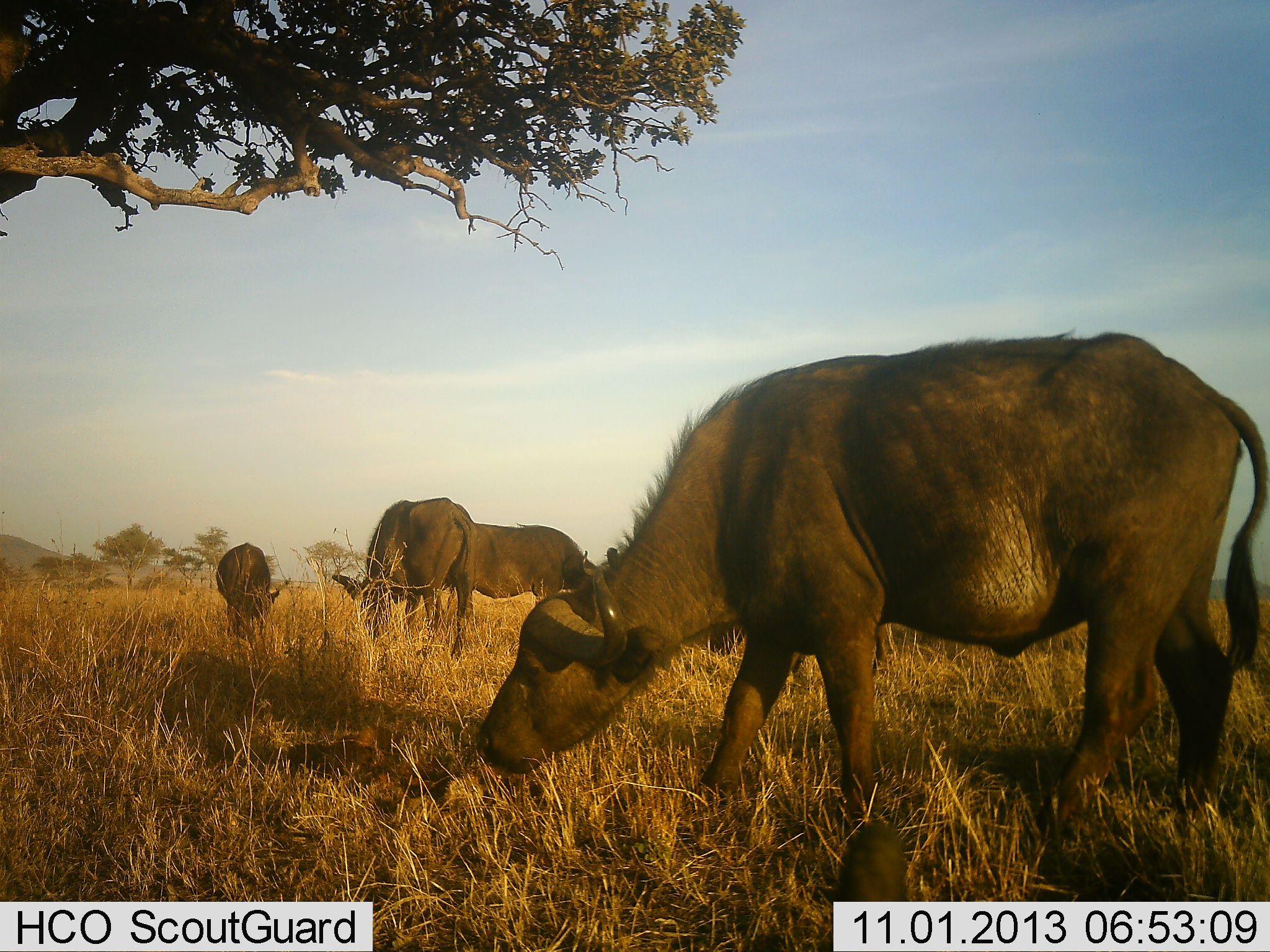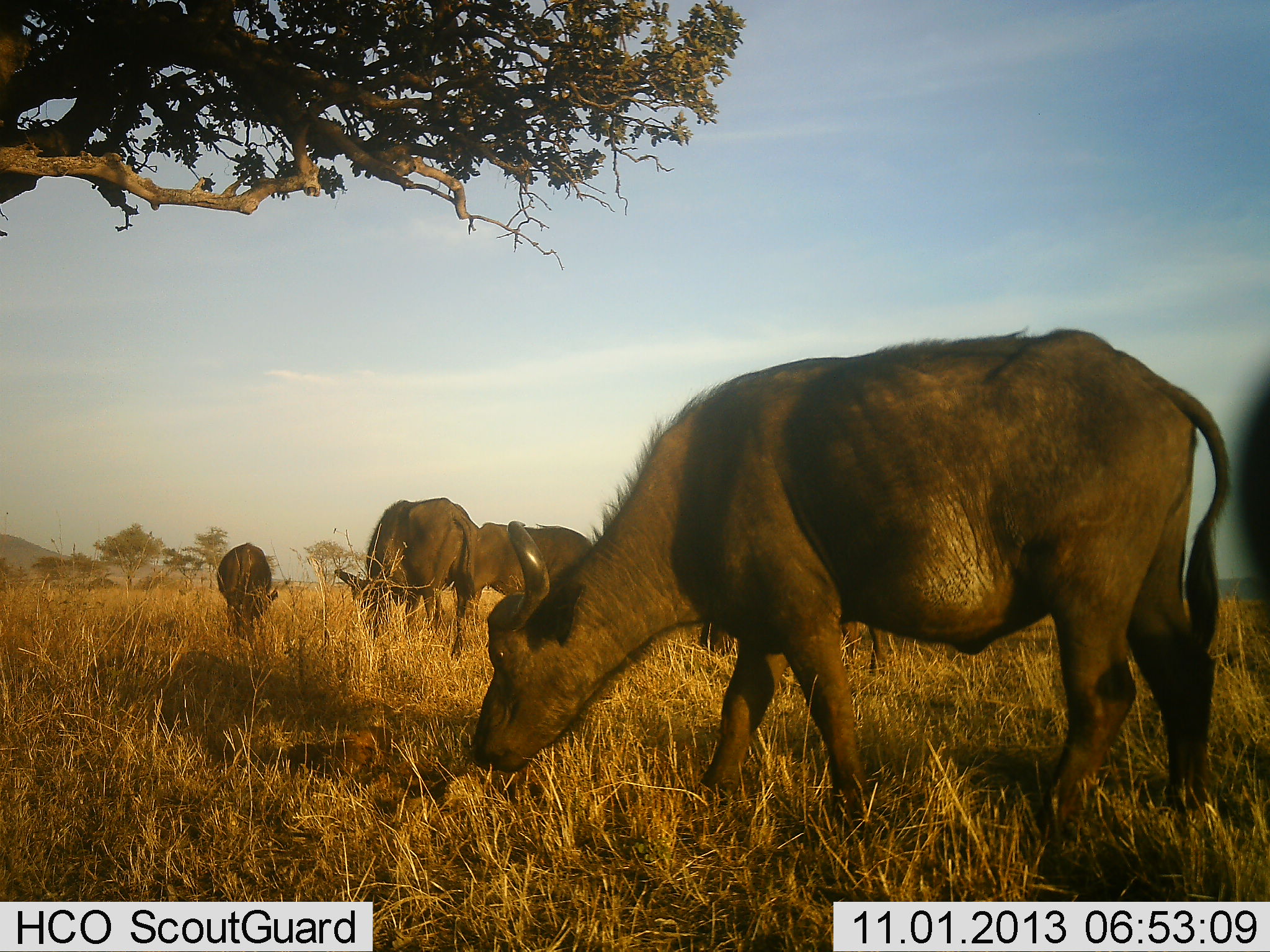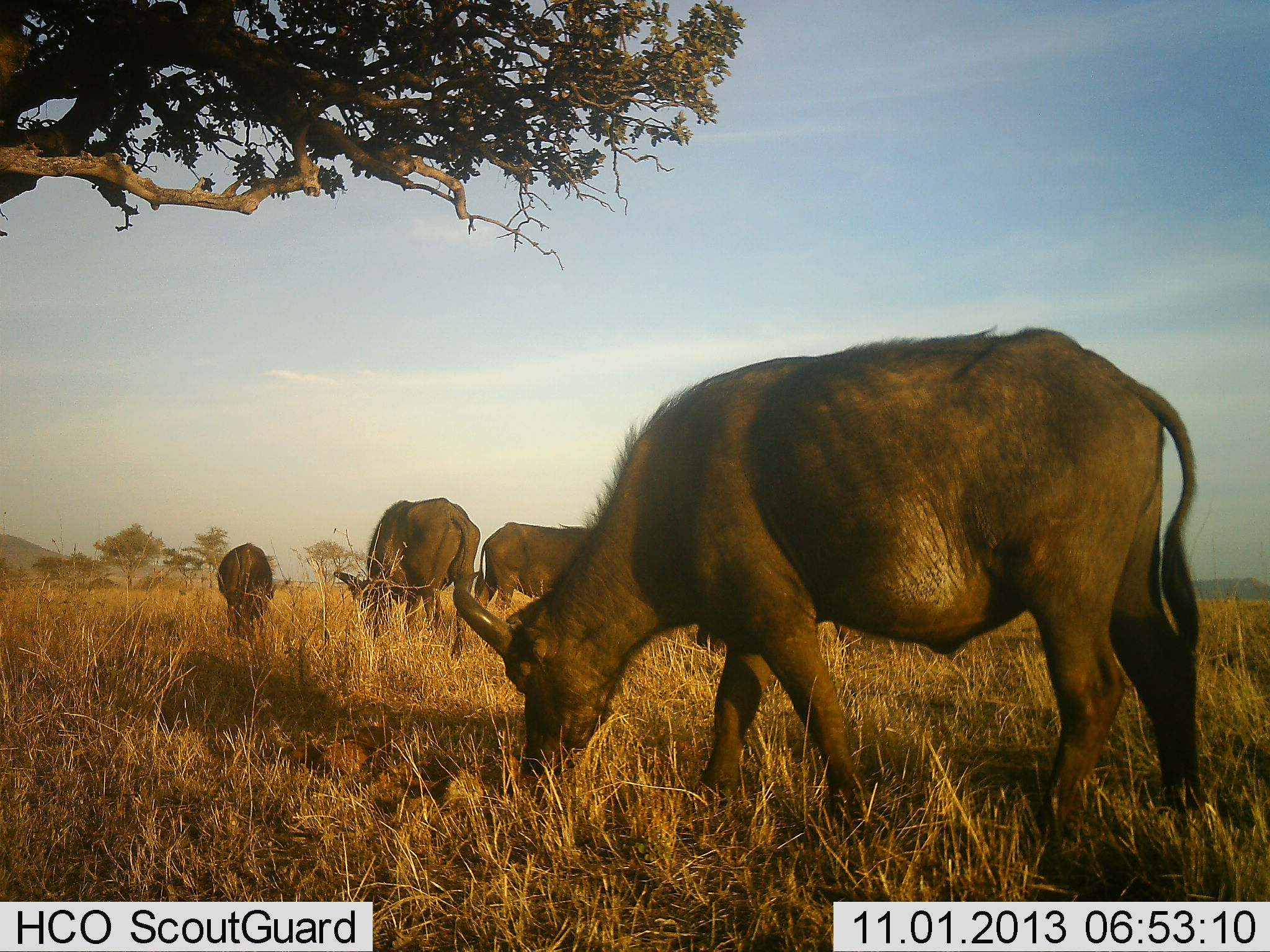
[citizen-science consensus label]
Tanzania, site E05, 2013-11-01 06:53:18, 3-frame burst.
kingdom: Animalia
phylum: Chordata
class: Mammalia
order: Artiodactyla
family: Bovidae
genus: Syncerus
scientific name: Syncerus caffer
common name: cape buffalo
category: buffalo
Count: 5.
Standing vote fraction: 33%.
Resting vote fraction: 0%.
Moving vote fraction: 11%.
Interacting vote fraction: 0%.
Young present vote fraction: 22%.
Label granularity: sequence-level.